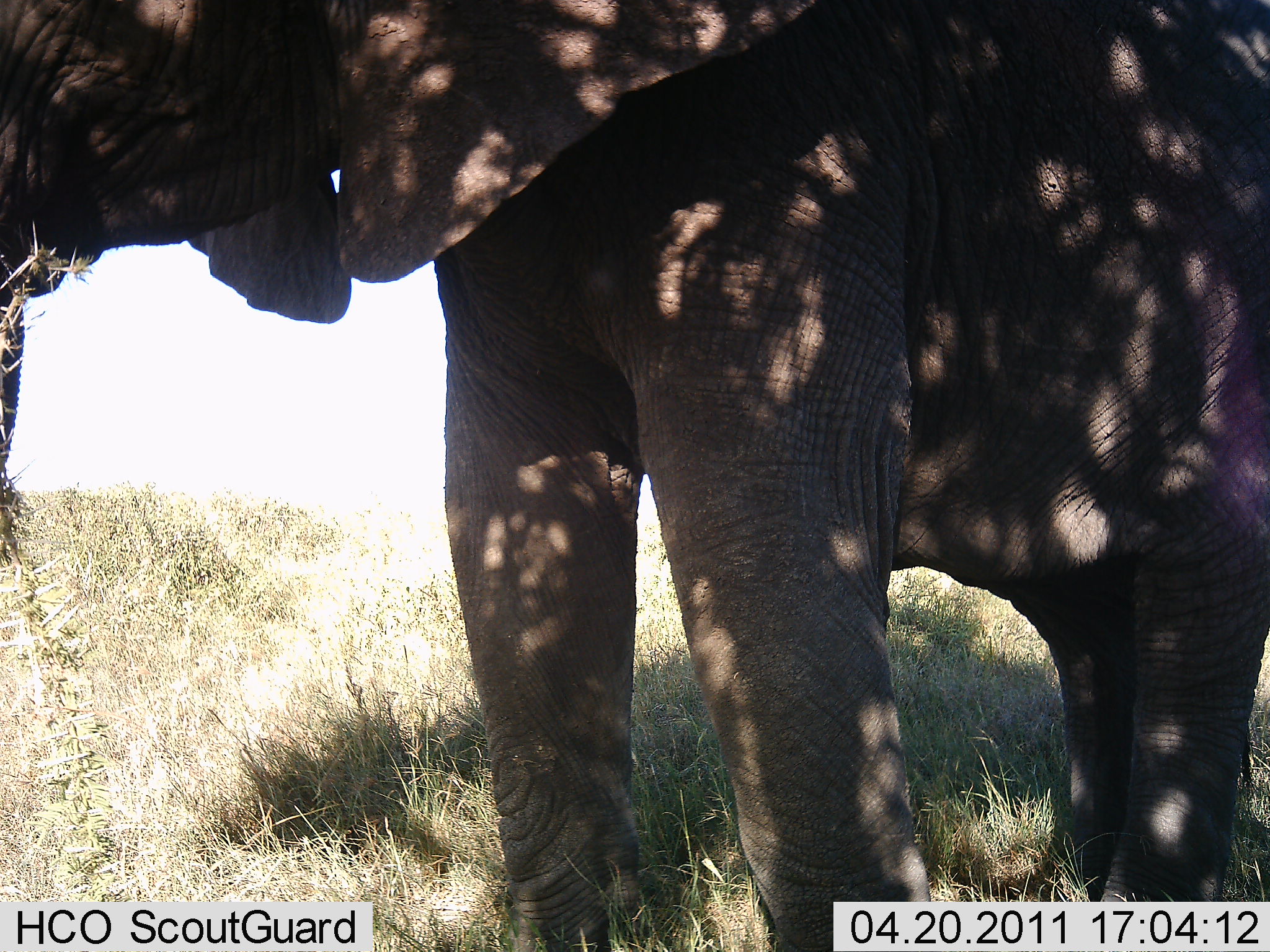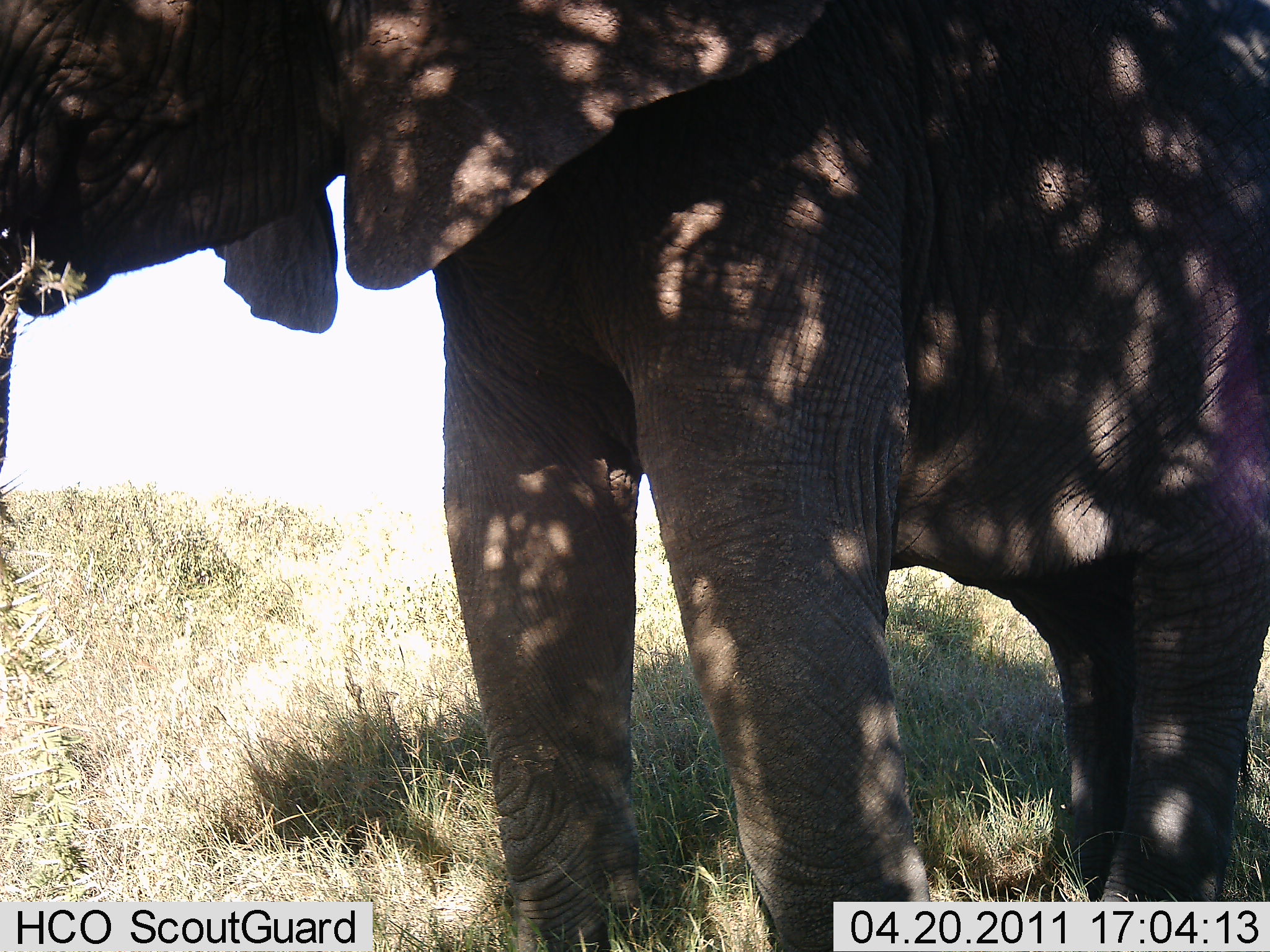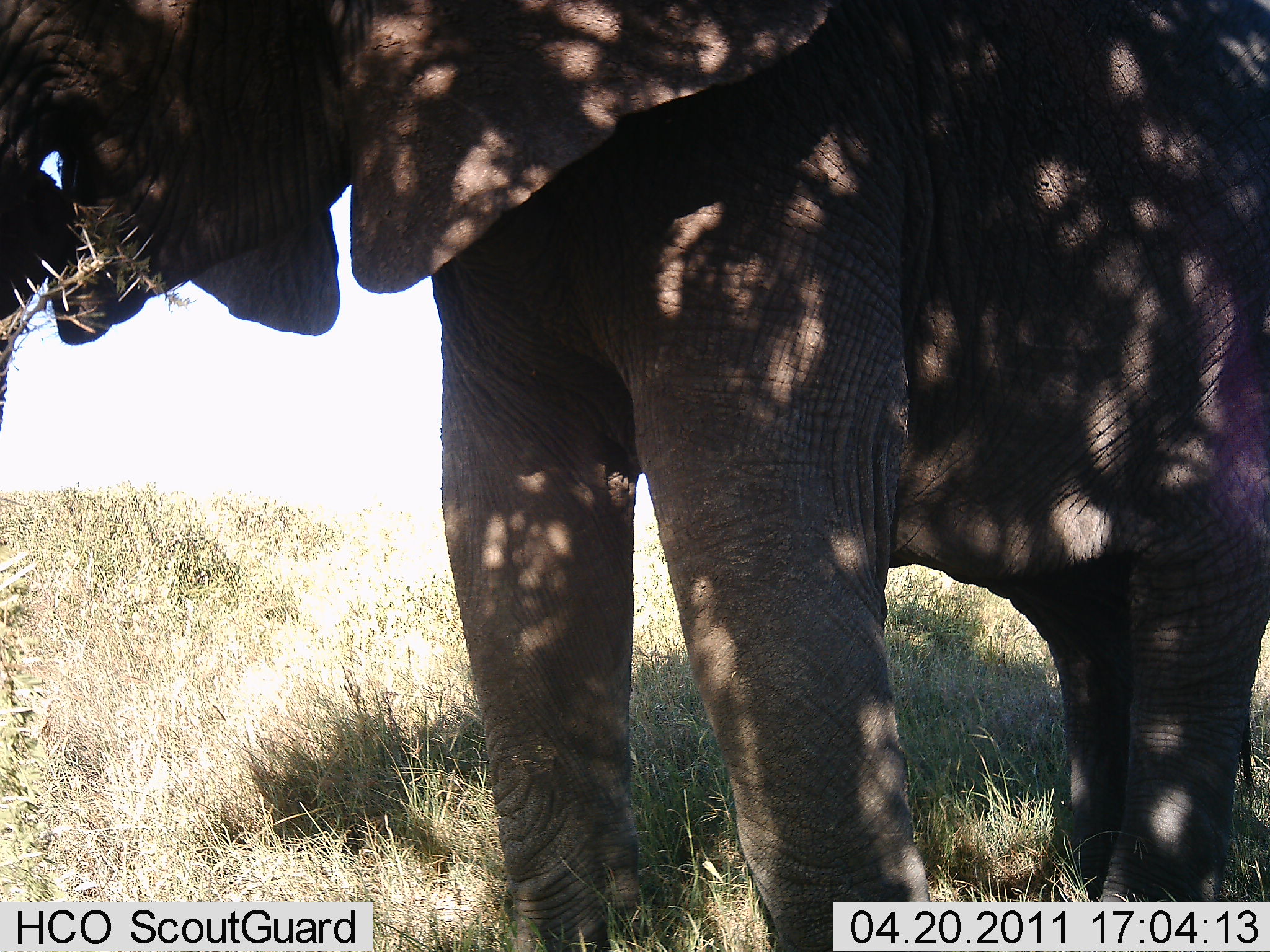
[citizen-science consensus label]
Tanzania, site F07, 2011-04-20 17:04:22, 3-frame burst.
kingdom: Animalia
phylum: Chordata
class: Mammalia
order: Proboscidea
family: Elephantidae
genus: Loxodonta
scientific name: Loxodonta africana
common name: african bush elephant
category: elephant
Elephant (african bush elephant) (Loxodonta africana), count 1. Behavior (volunteer vote fractions): standing 55%, resting 0%, moving 0%, interacting 0%. Young present (vote fraction): 0%. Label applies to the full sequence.